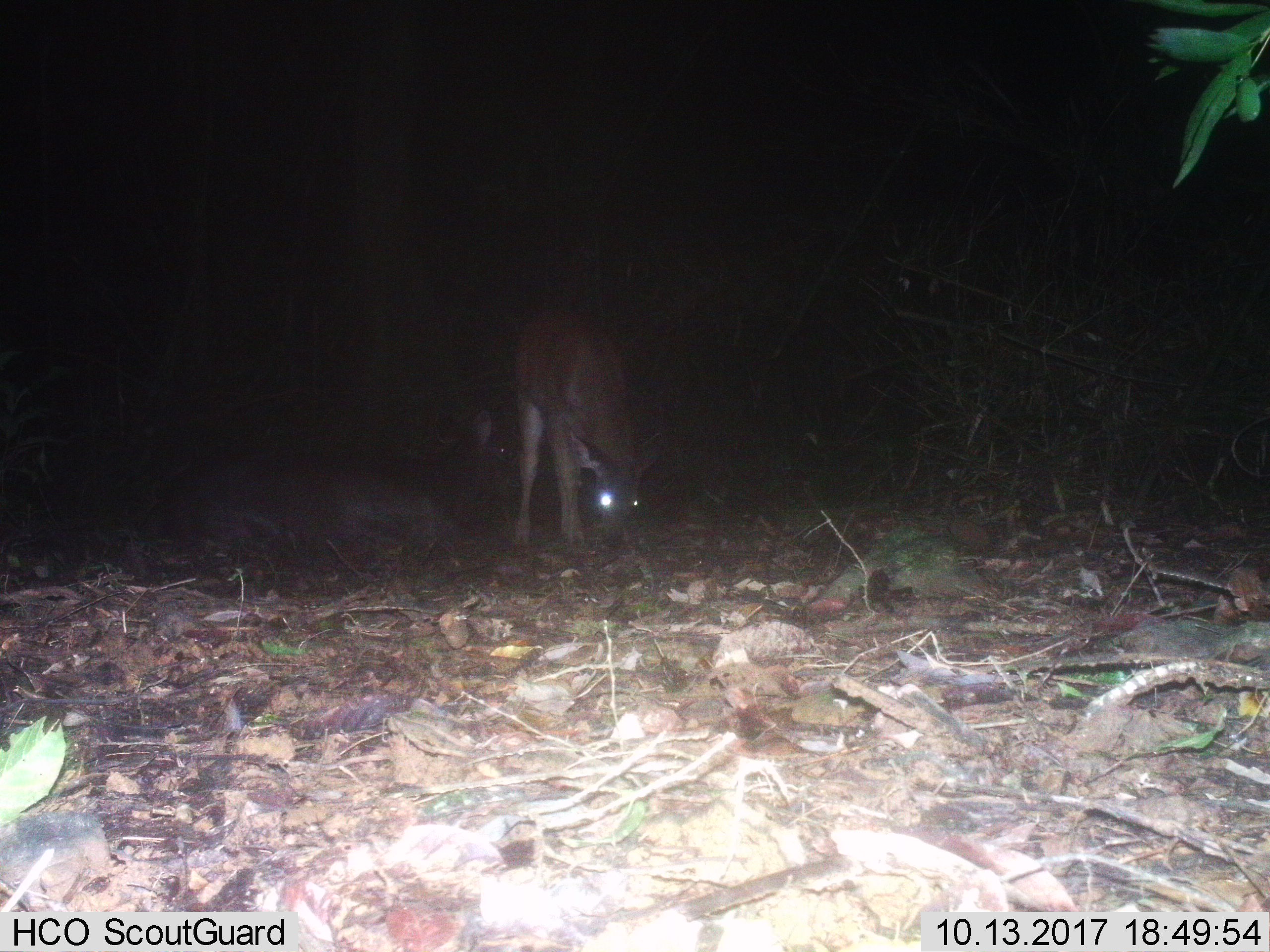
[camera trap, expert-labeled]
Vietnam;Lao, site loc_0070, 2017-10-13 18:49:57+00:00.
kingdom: Animalia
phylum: Chordata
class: Mammalia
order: Artiodactyla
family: Cervidae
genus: Rusa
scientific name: Rusa unicolor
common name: sambar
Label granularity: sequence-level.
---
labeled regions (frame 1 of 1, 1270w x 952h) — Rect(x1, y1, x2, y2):
sambar: Rect(138, 407, 522, 549); Rect(510, 307, 663, 547)